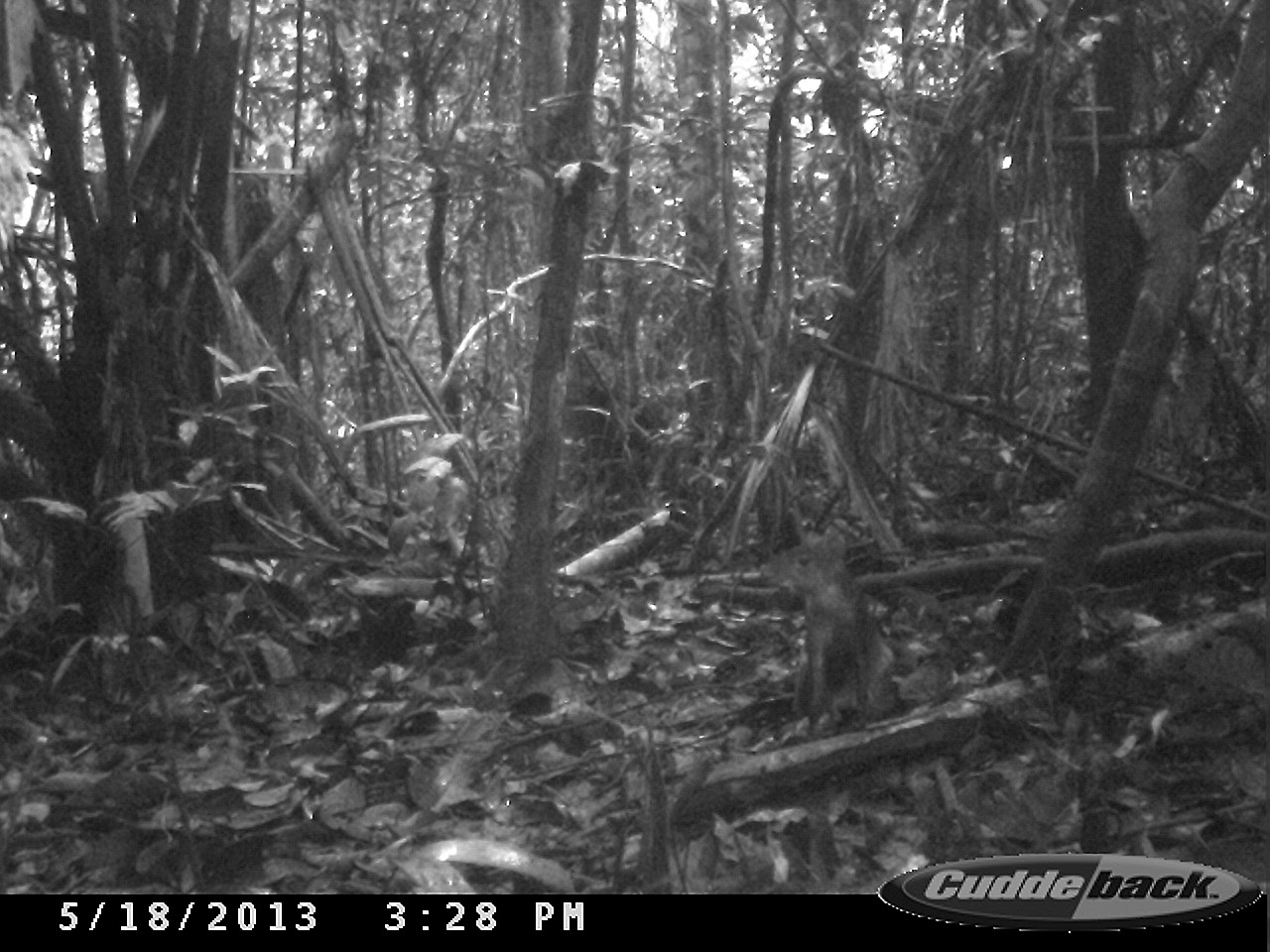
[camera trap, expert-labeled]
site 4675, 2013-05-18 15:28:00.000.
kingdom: Animalia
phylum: Chordata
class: Mammalia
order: Rodentia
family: Dasyproctidae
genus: Dasyprocta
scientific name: Dasyprocta leporina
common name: red-rumped agouti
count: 1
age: adult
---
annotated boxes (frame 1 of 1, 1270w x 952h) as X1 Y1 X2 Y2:
dasyprocta leporina: 761 524 896 738